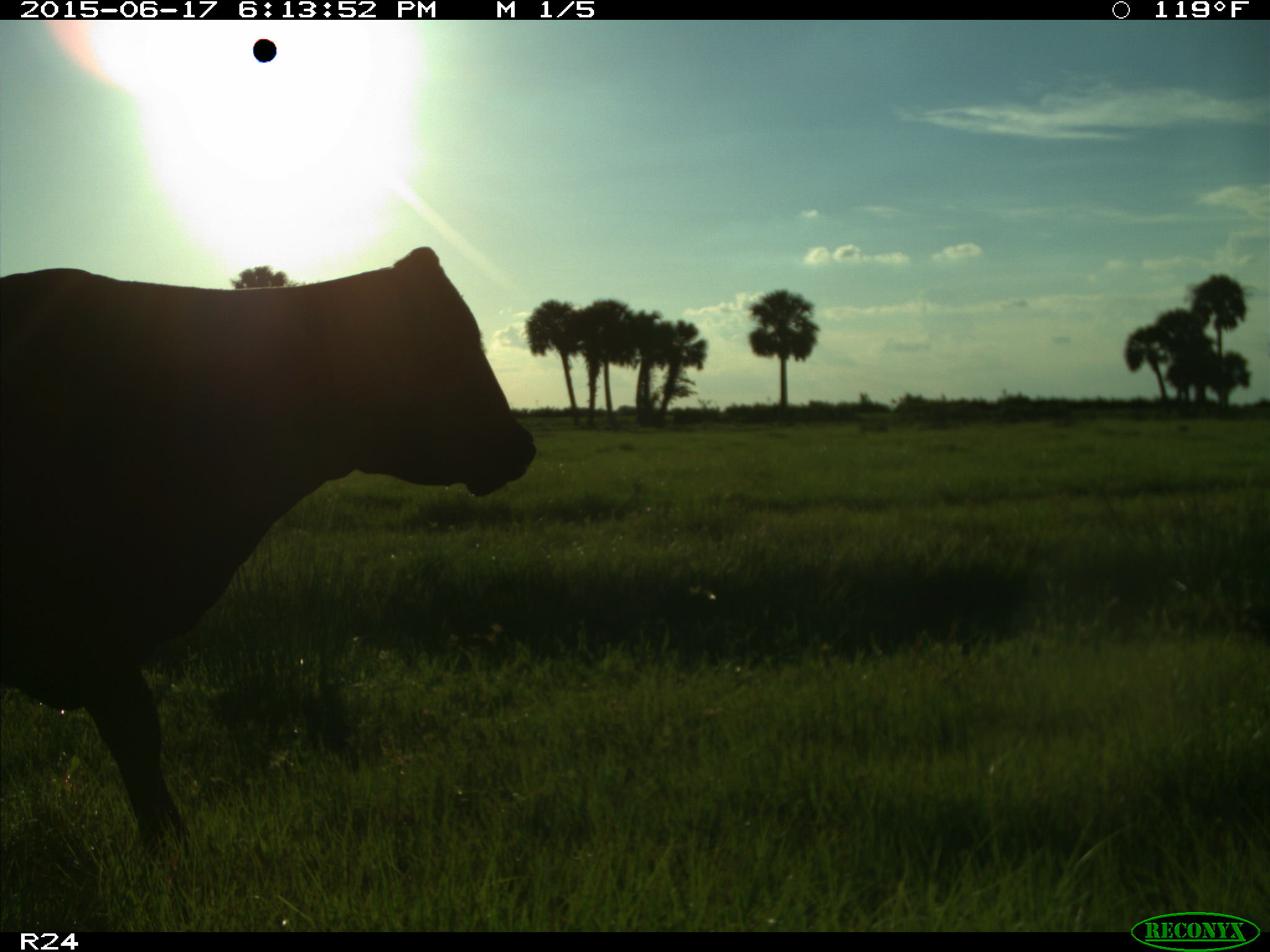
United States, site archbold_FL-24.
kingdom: Animalia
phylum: Chordata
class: Mammalia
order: Artiodactyla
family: Bovidae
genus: Bos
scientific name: Bos taurus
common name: domestic cow